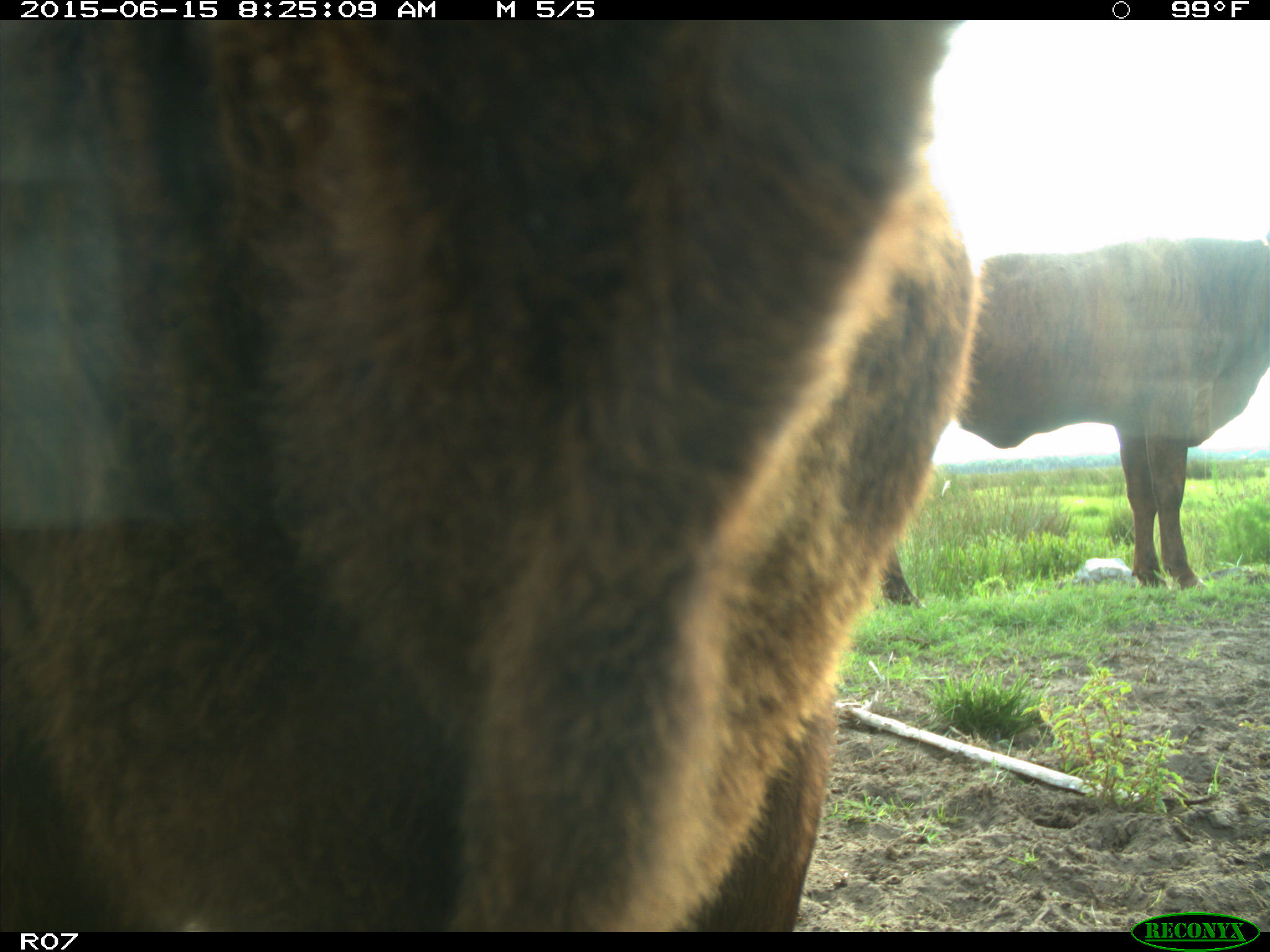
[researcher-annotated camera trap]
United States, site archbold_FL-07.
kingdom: Animalia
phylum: Chordata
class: Mammalia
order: Artiodactyla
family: Bovidae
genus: Bos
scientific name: Bos taurus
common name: domestic cow